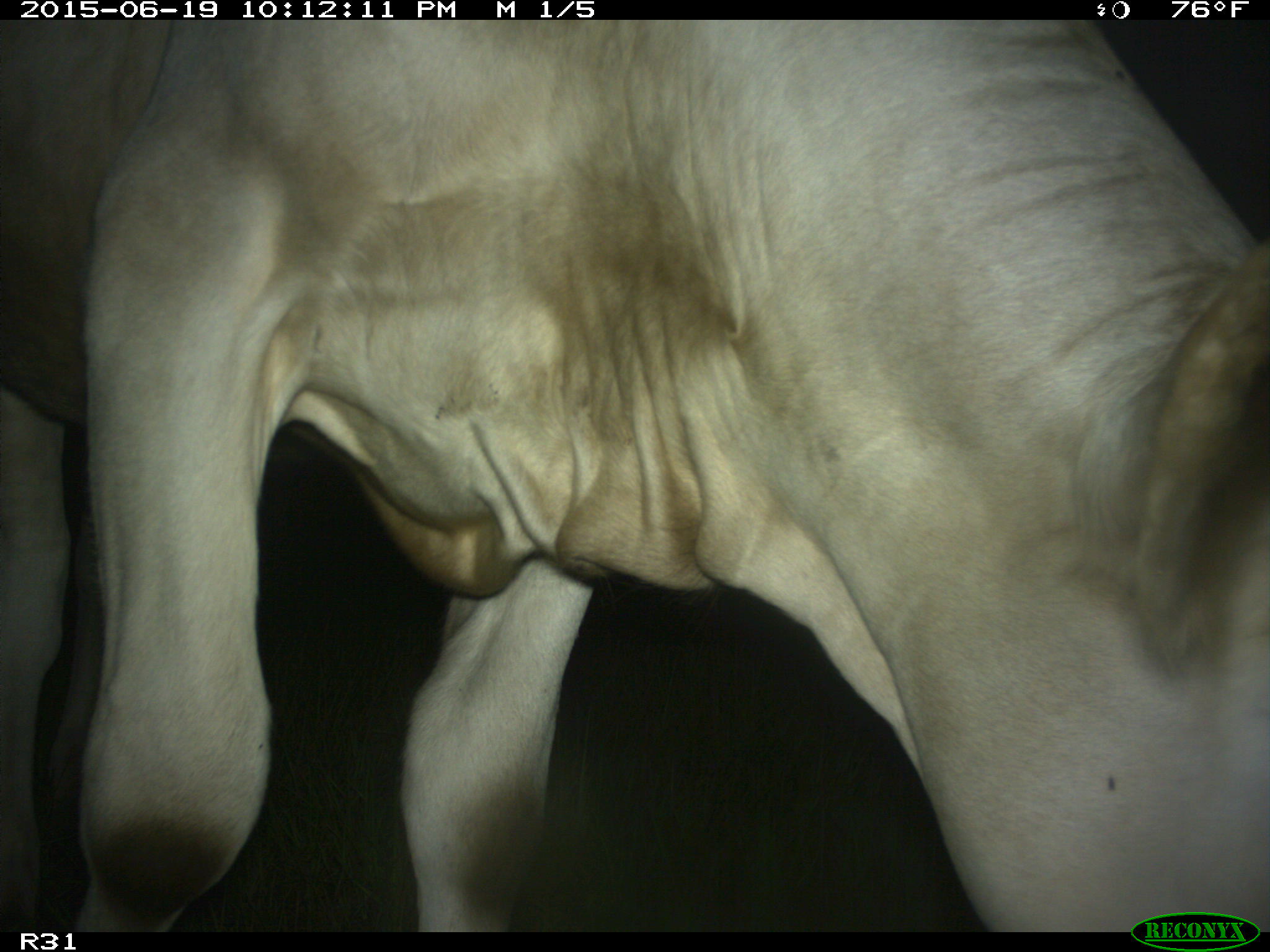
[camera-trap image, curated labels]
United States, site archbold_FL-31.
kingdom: Animalia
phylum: Chordata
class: Mammalia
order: Artiodactyla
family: Bovidae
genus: Bos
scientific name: Bos taurus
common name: domestic cow